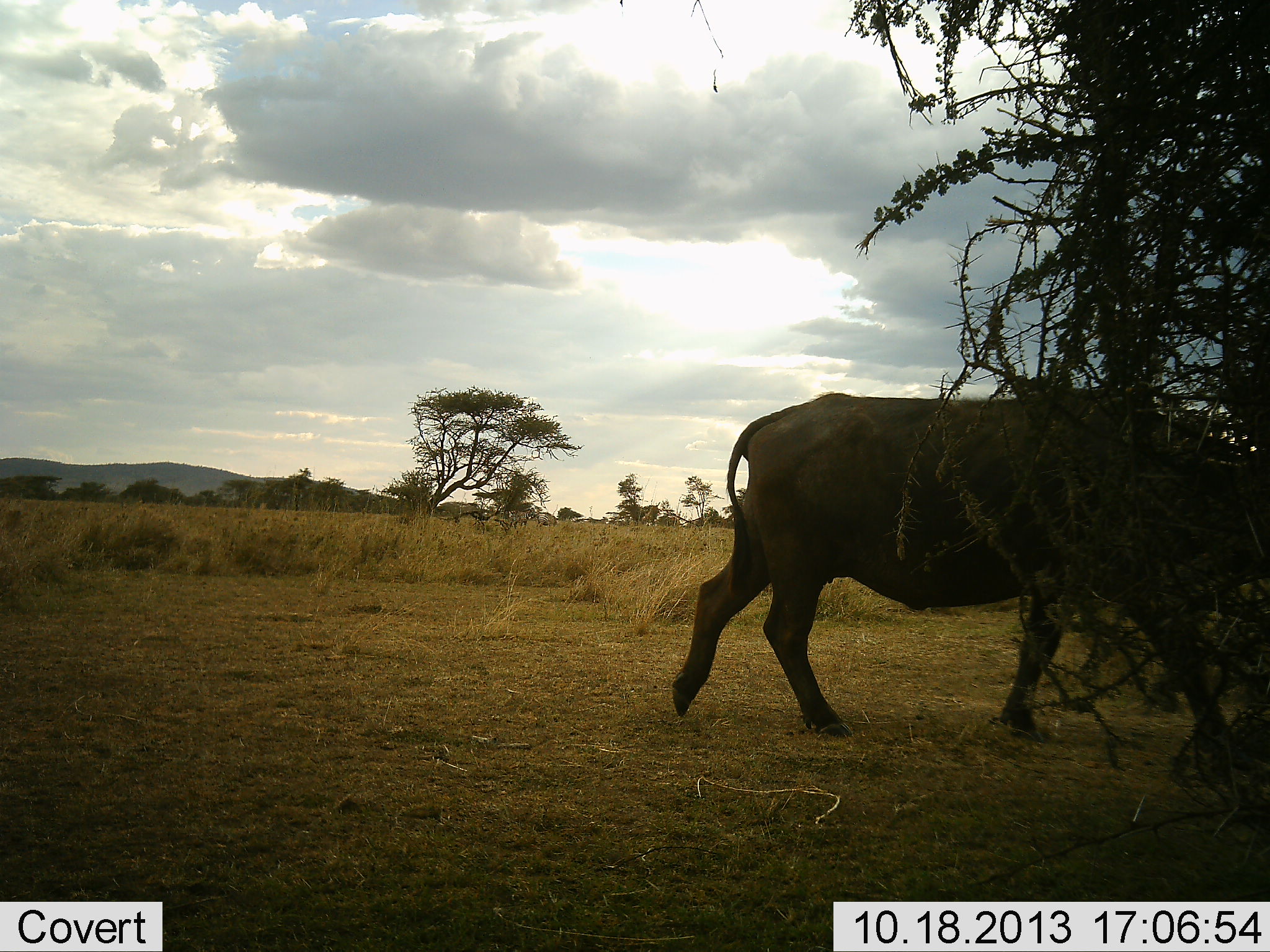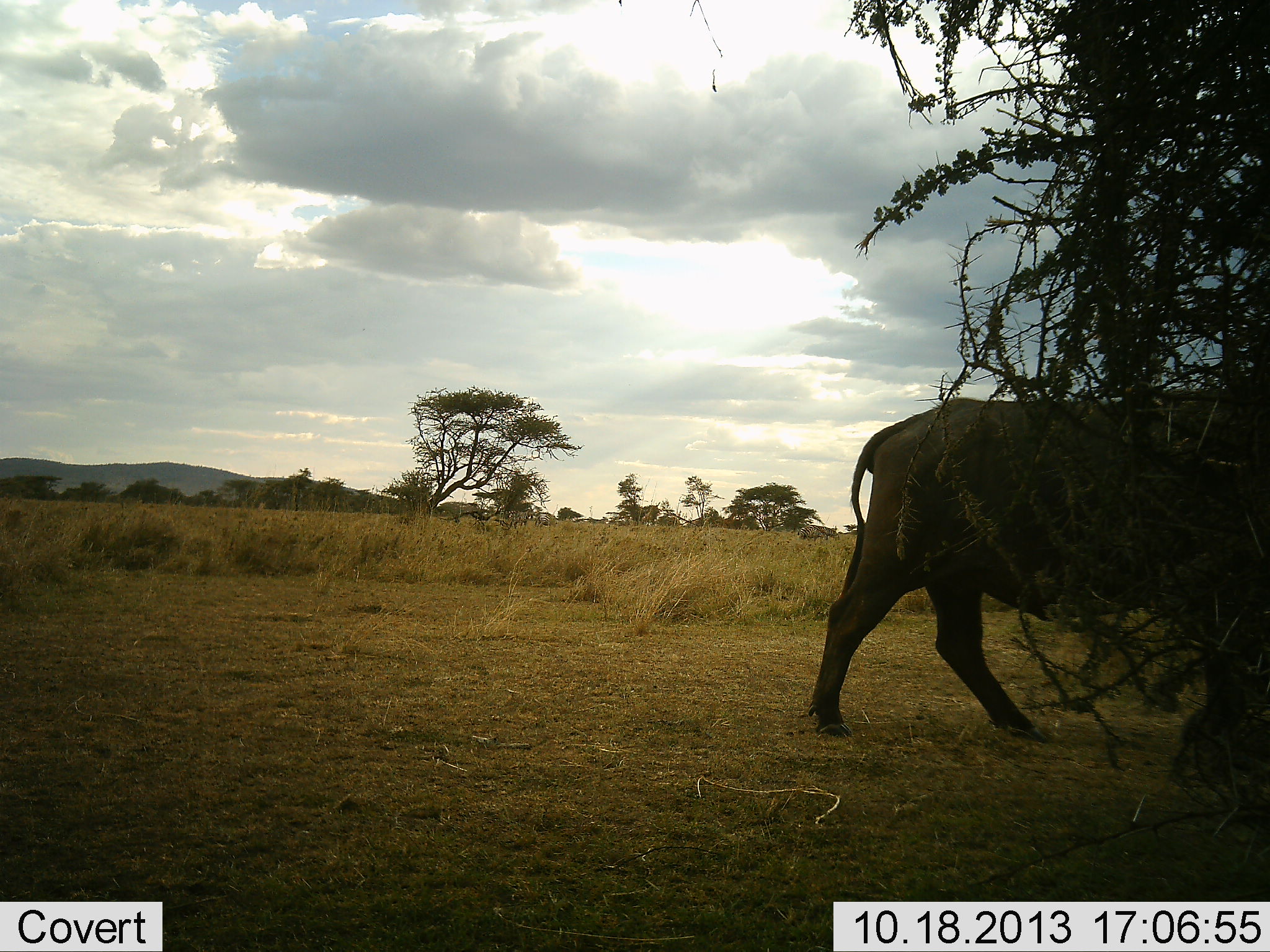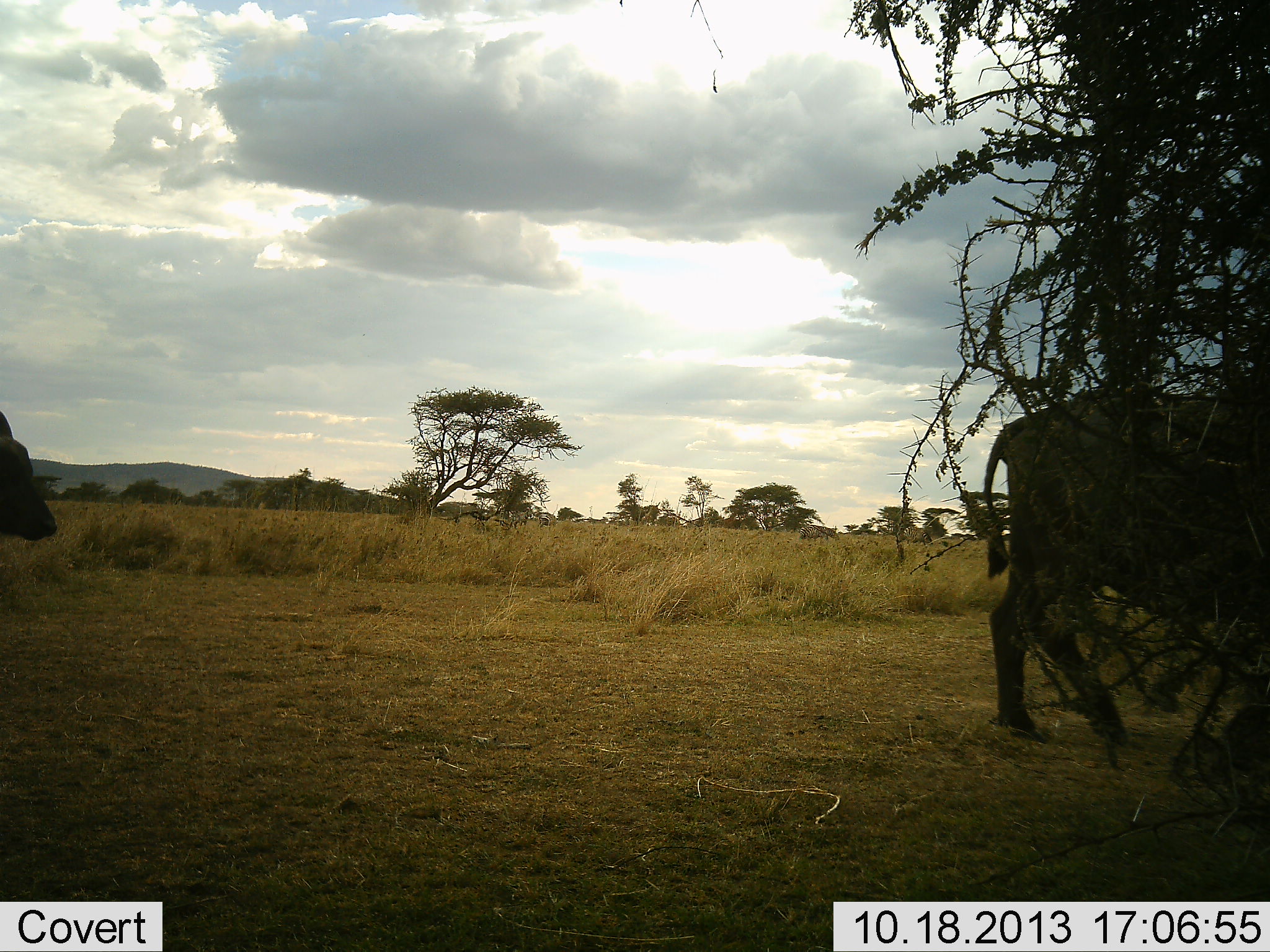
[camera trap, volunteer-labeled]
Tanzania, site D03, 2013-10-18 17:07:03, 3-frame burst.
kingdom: Animalia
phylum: Chordata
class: Mammalia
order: Artiodactyla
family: Bovidae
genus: Syncerus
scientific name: Syncerus caffer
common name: cape buffalo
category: buffalo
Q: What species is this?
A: Buffalo (cape buffalo) (Syncerus caffer).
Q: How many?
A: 2.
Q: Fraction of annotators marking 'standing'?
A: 0%.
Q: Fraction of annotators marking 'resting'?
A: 0%.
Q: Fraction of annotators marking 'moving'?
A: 100%.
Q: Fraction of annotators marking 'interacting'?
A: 0%.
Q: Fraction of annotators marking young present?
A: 0%.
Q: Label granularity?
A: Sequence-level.